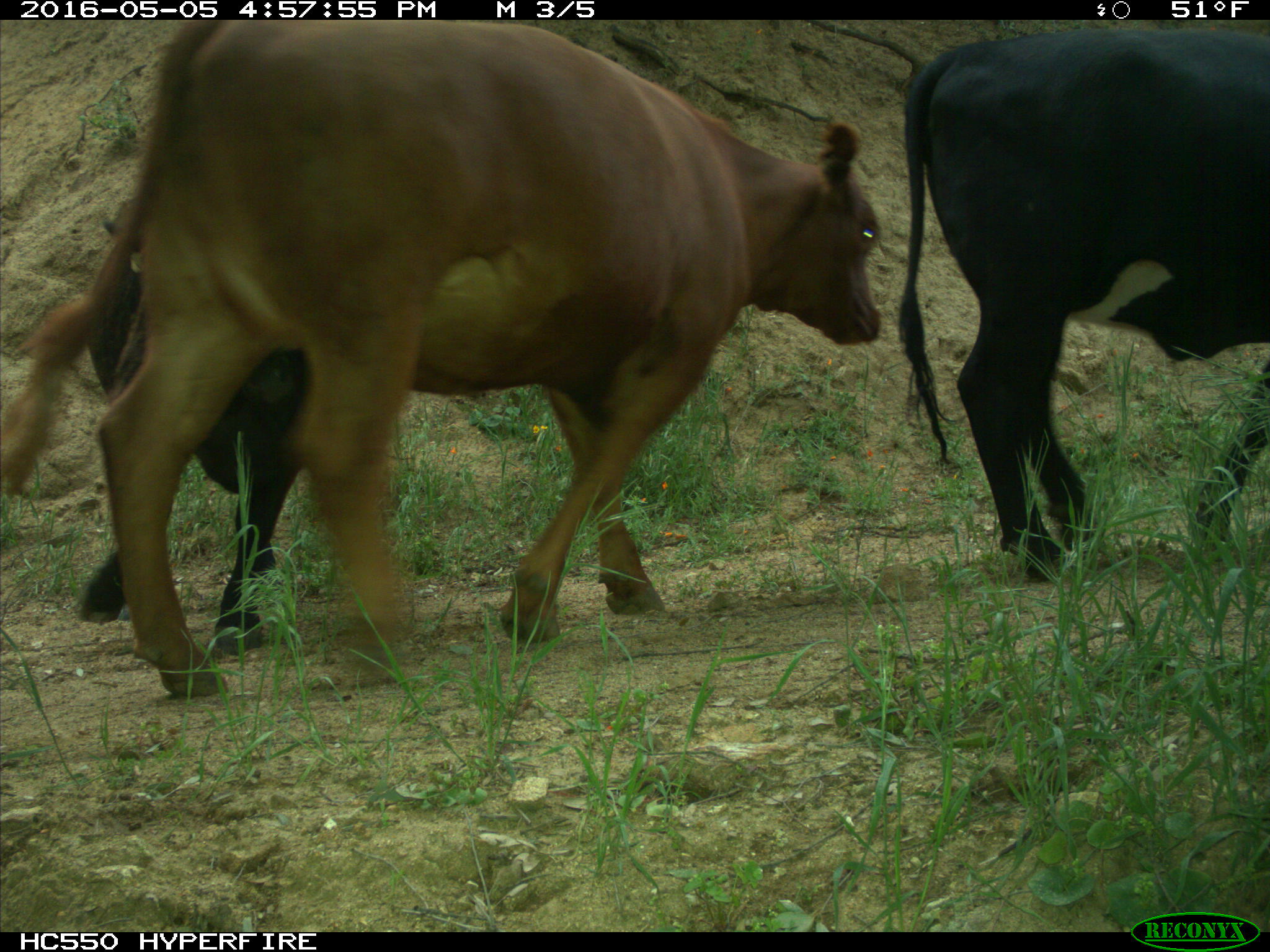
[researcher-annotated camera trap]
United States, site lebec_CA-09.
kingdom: Animalia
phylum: Chordata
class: Mammalia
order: Artiodactyla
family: Bovidae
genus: Bos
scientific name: Bos taurus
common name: domestic cow